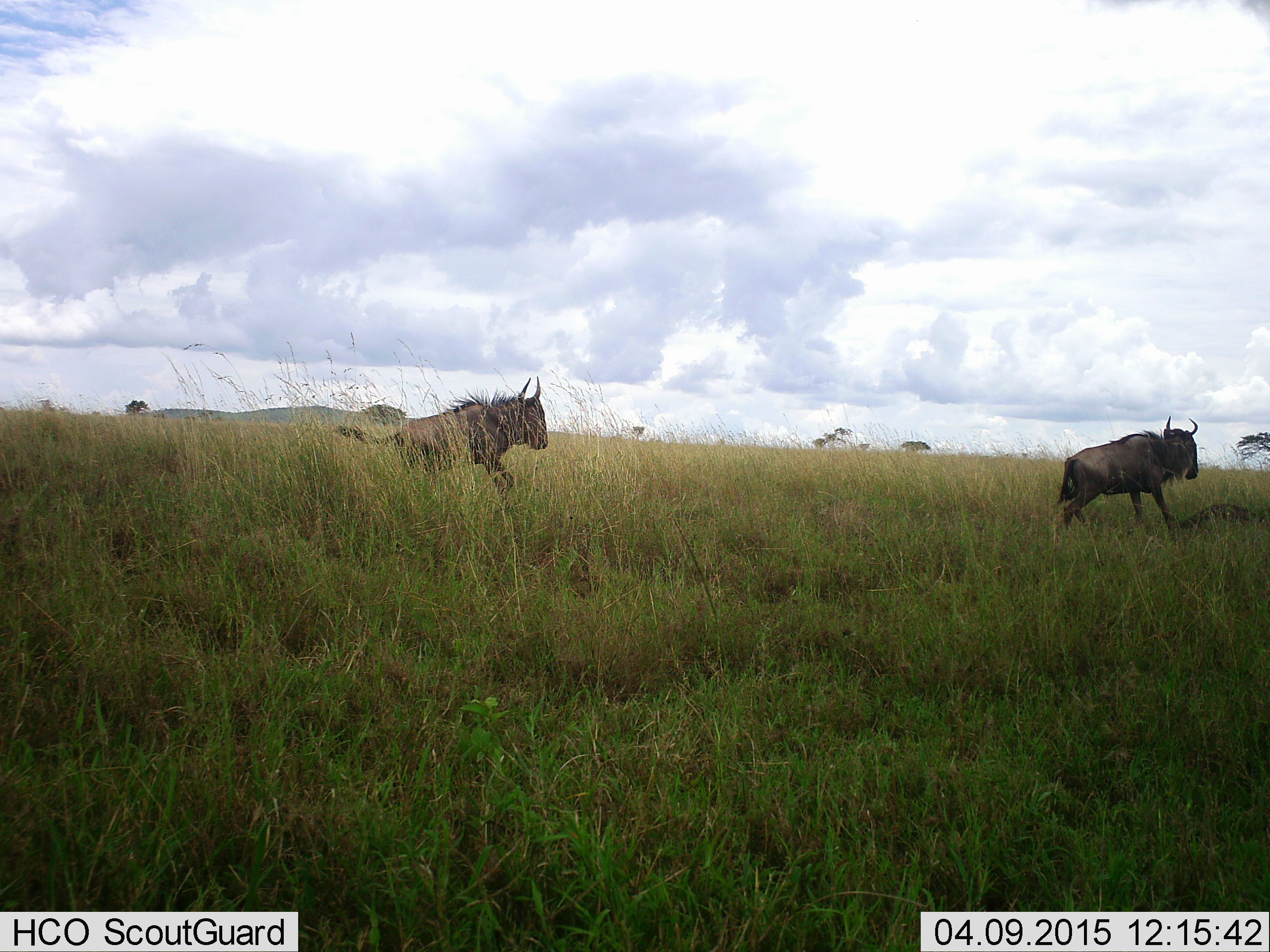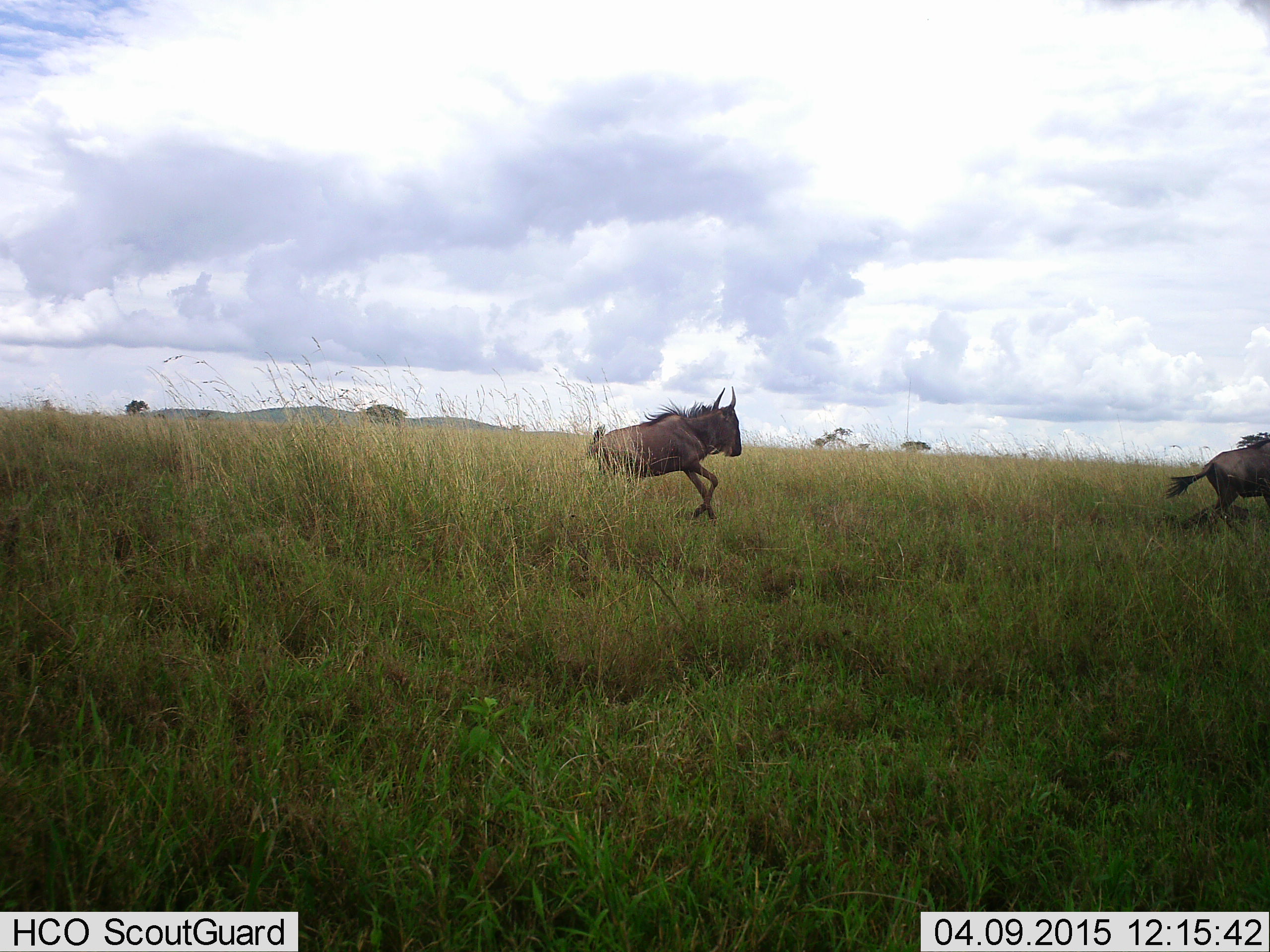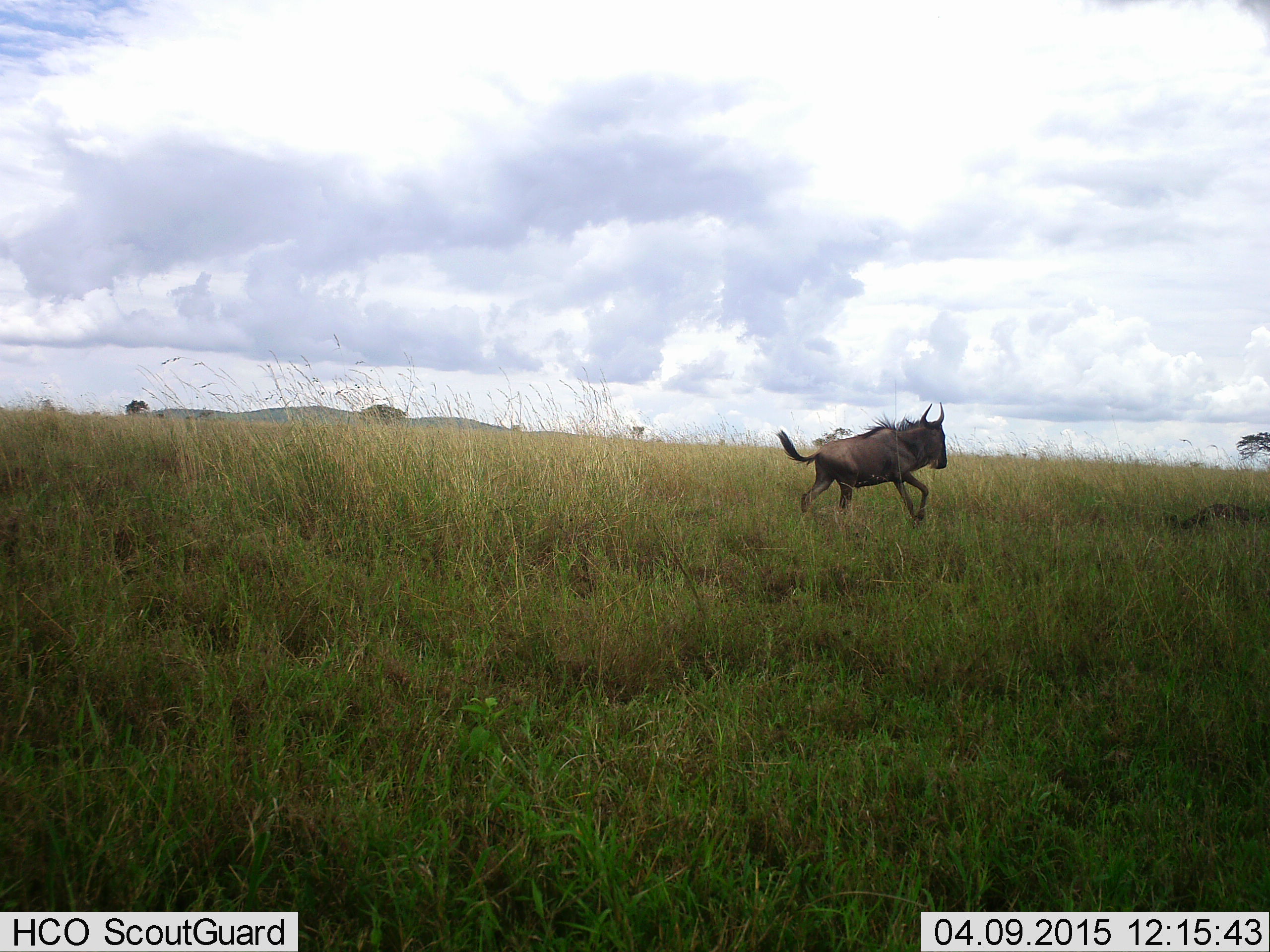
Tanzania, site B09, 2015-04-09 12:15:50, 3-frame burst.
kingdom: Animalia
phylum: Chordata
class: Mammalia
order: Artiodactyla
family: Bovidae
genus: Connochaetes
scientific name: Connochaetes taurinus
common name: blue wildebeest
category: wildebeest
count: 2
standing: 0%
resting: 0%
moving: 100%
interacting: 0%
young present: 0%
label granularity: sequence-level